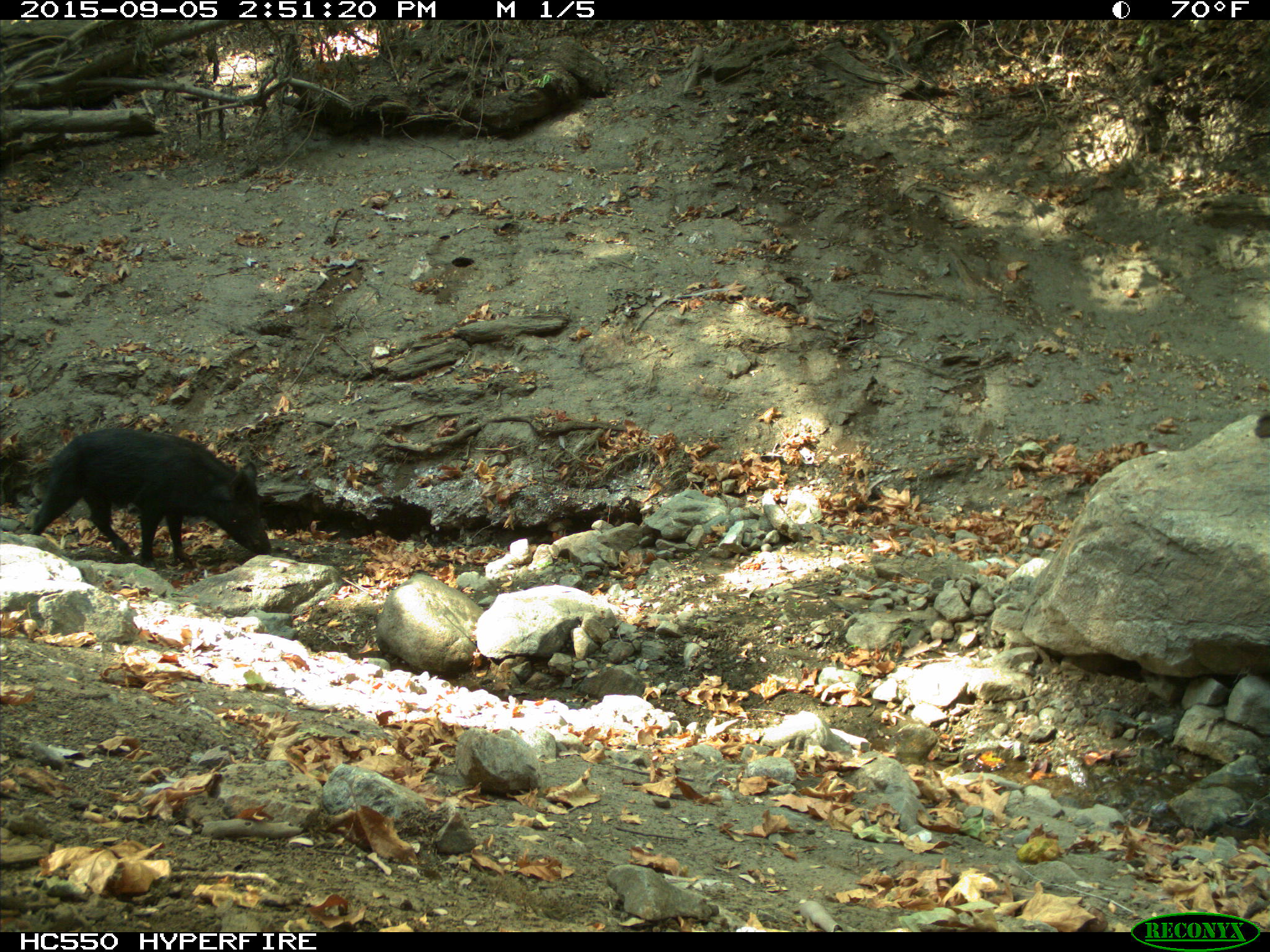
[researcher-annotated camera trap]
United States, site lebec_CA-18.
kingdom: Animalia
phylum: Chordata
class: Mammalia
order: Artiodactyla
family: Suidae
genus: Sus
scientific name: Sus scrofa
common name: wild boar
Sus scrofa (wild boar).